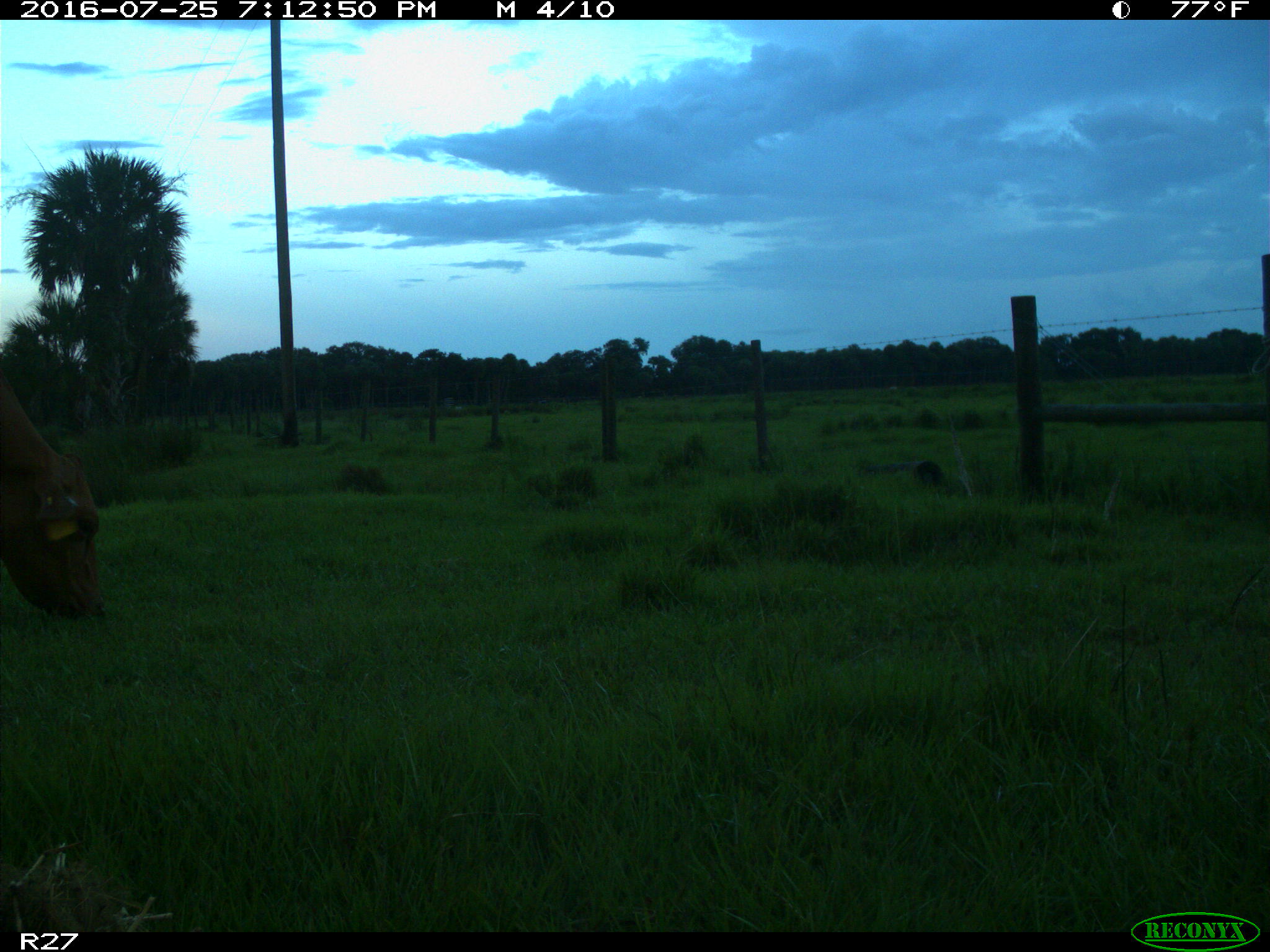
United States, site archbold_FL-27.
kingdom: Animalia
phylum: Chordata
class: Mammalia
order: Artiodactyla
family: Bovidae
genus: Bos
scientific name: Bos taurus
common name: domestic cow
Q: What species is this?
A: Bos taurus (domestic cow).